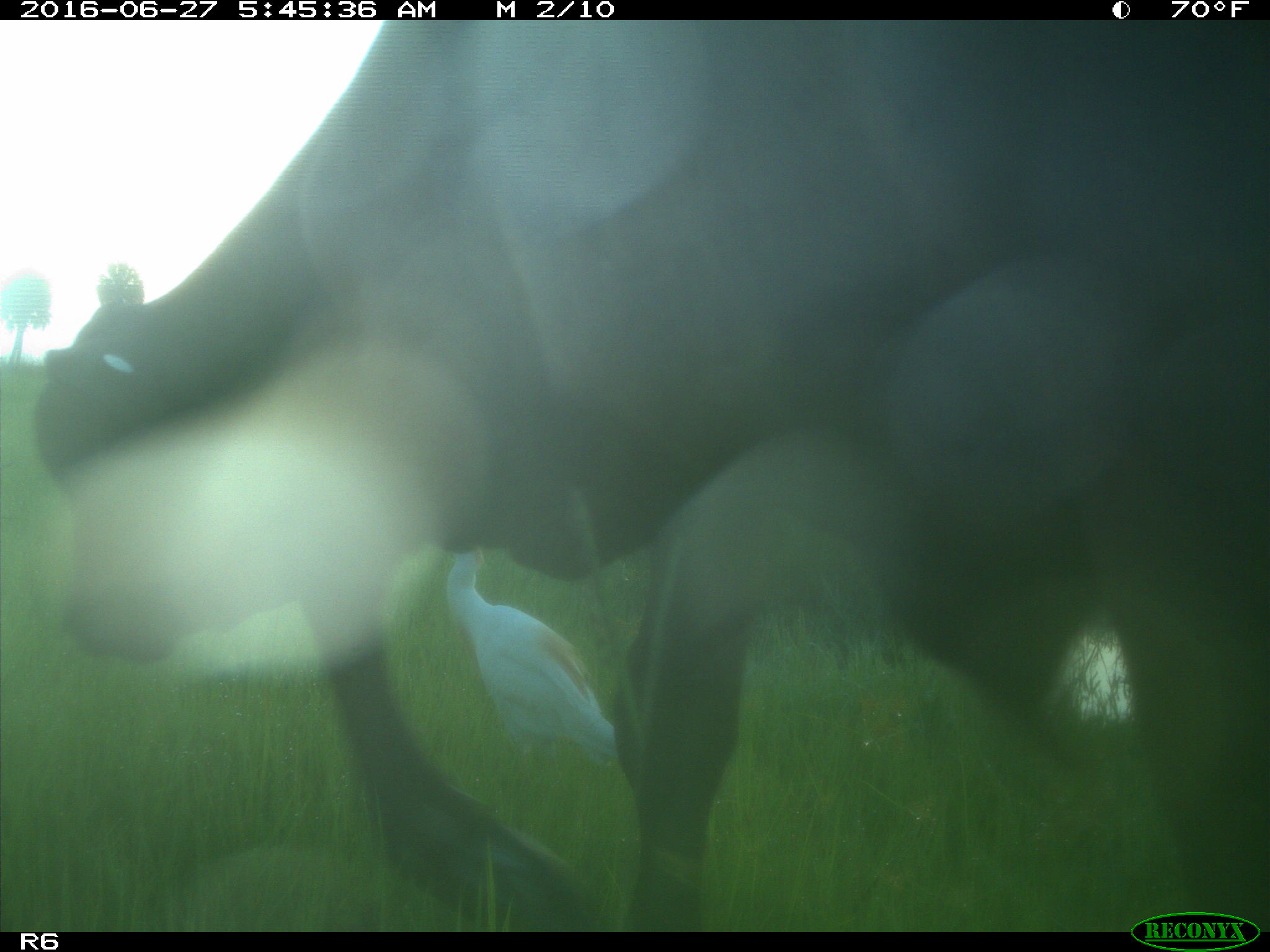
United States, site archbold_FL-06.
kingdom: Animalia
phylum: Chordata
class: Mammalia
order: Artiodactyla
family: Bovidae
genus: Bos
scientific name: Bos taurus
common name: domestic cow